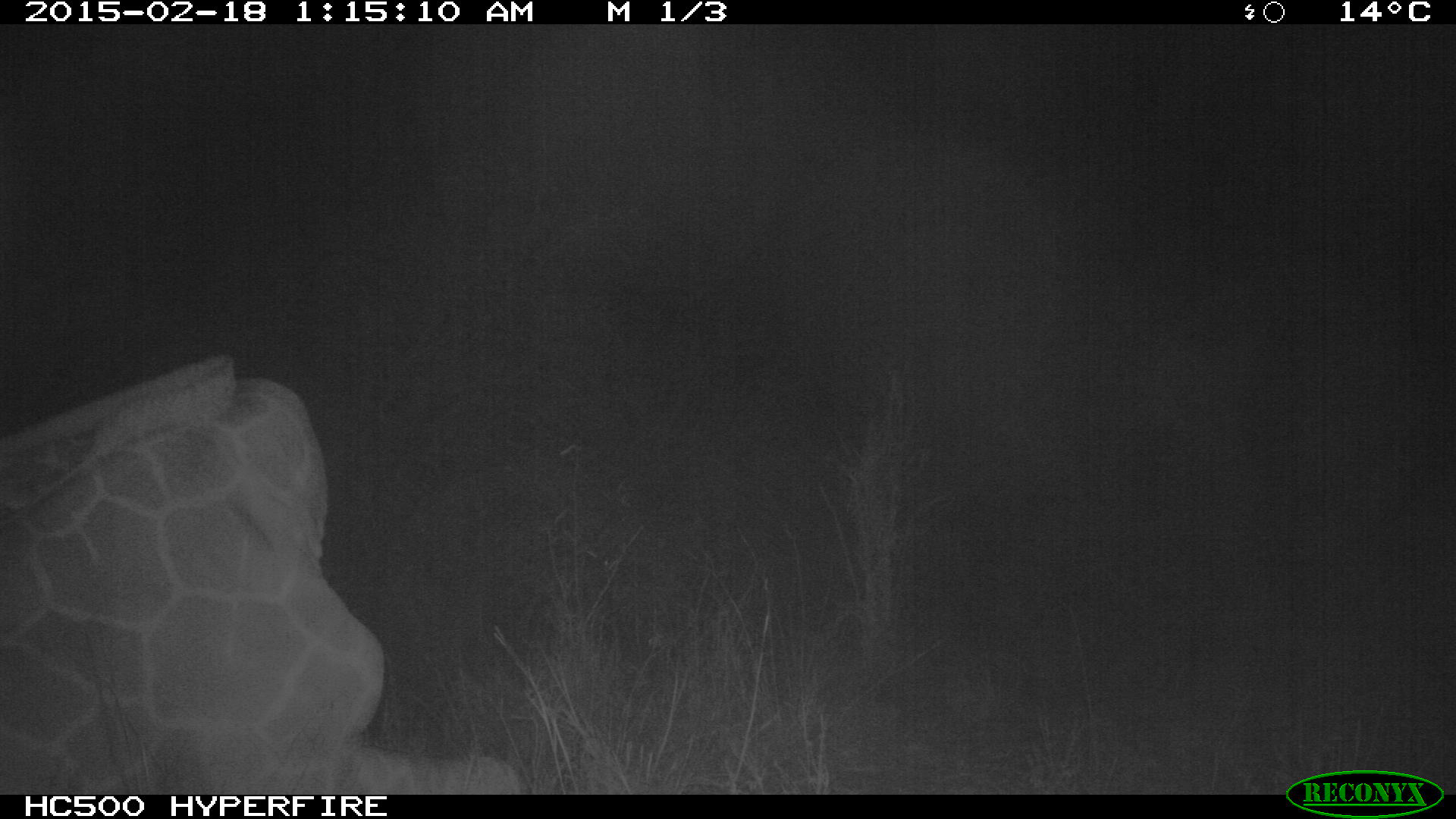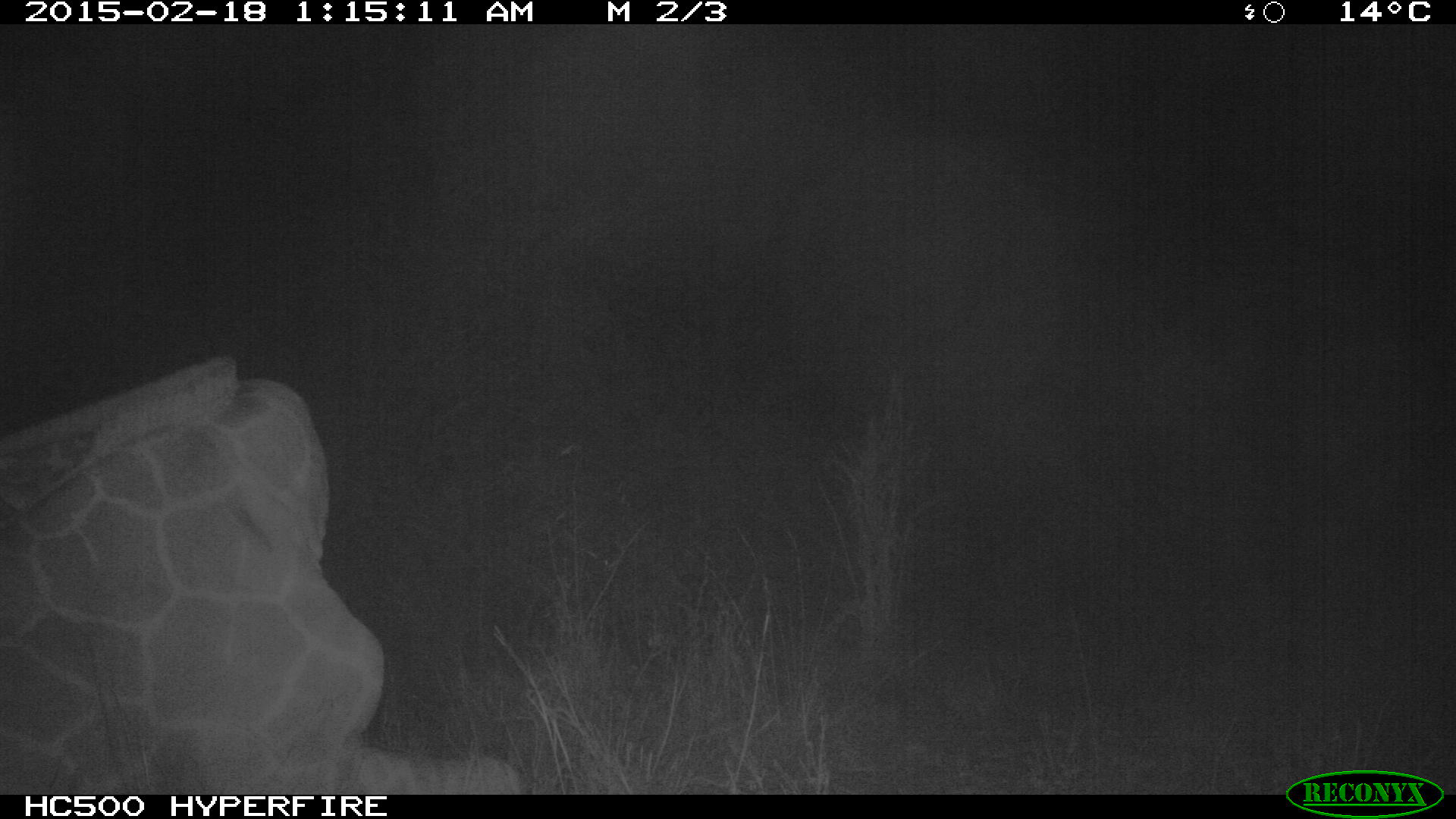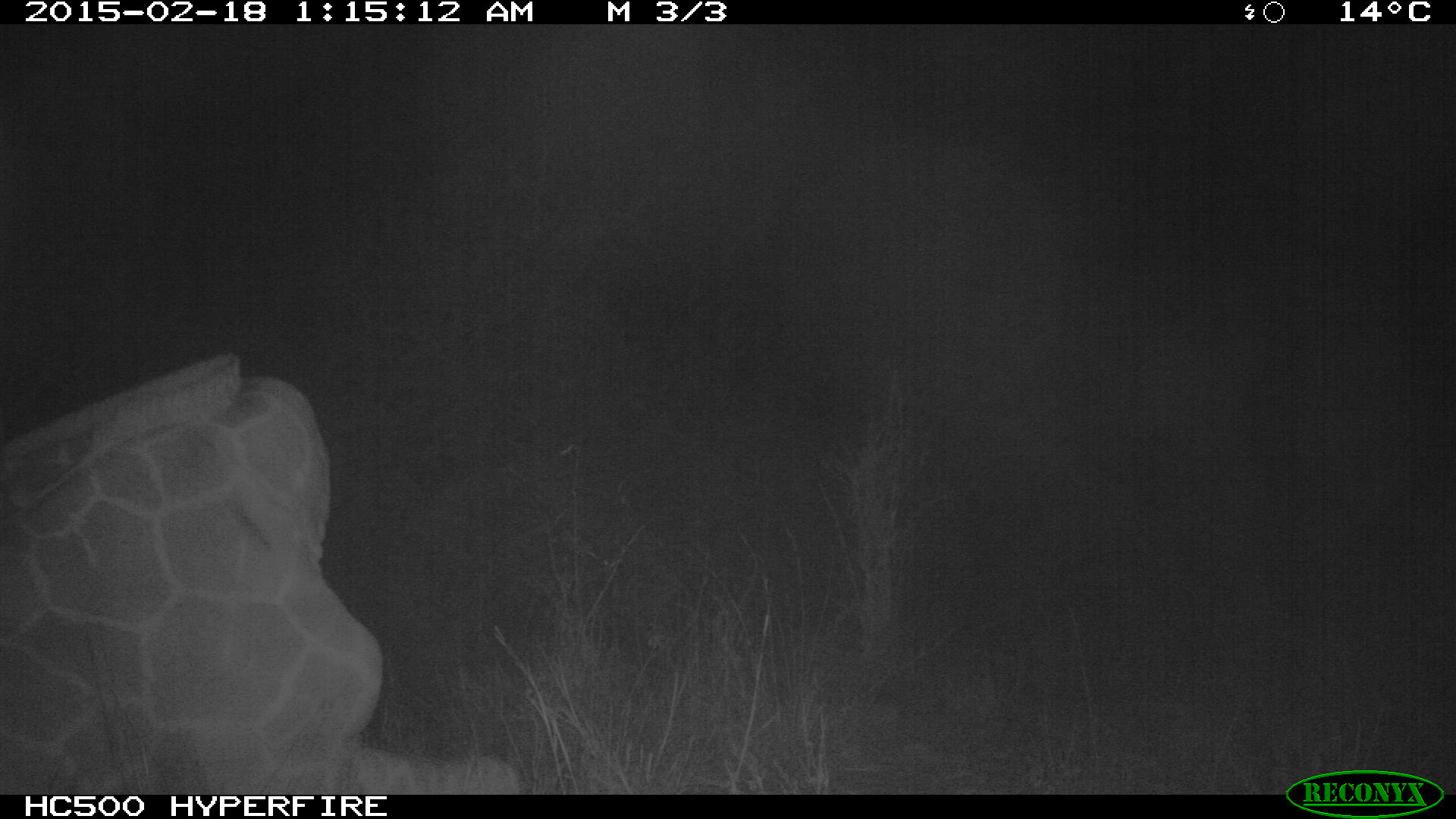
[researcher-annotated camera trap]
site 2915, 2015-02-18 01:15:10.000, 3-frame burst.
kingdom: Animalia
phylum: Chordata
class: Mammalia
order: Artiodactyla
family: Giraffidae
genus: Giraffa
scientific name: Giraffa camelopardalis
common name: giraffe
Giraffa camelopardalis (giraffe), count 1.